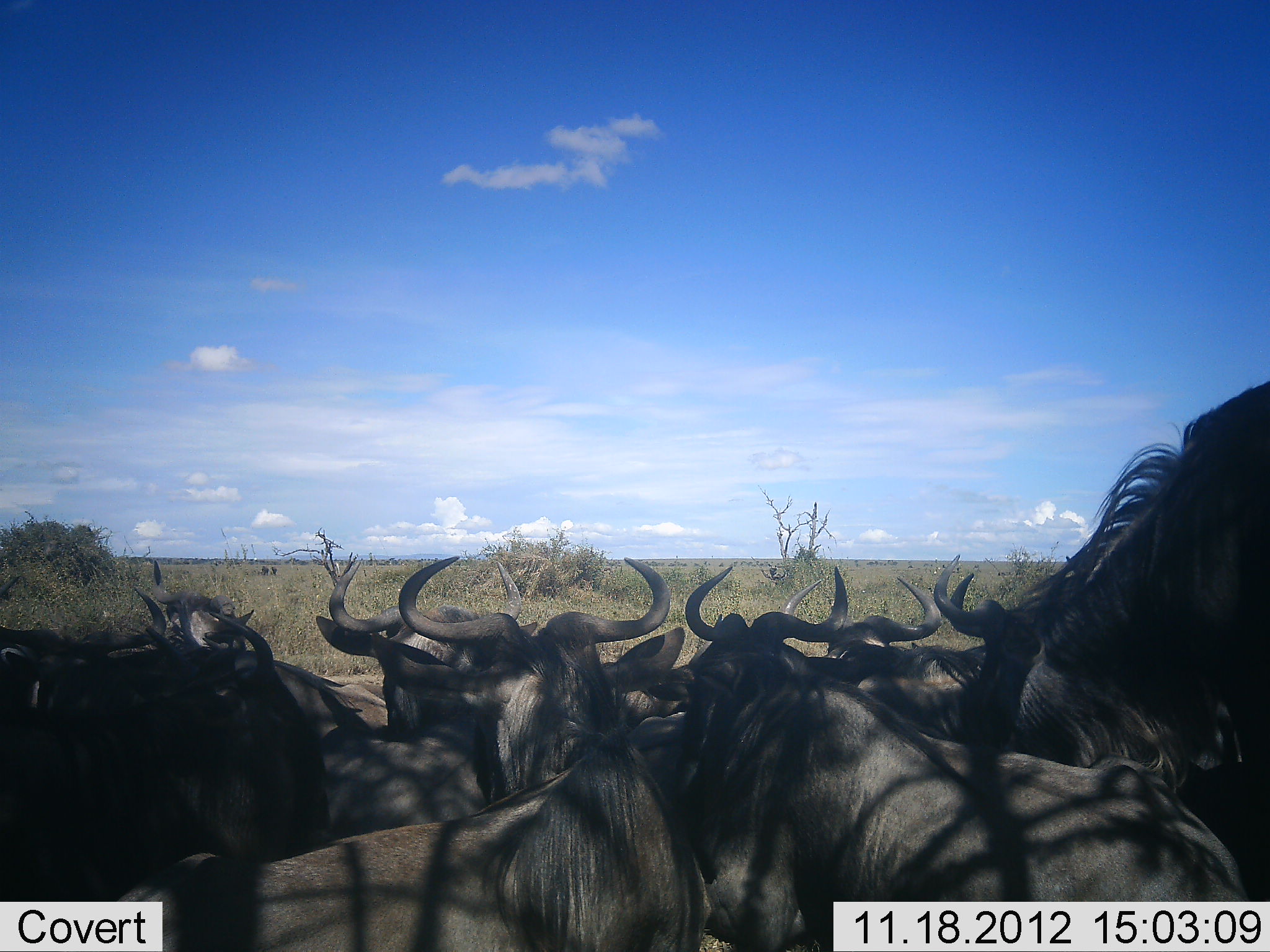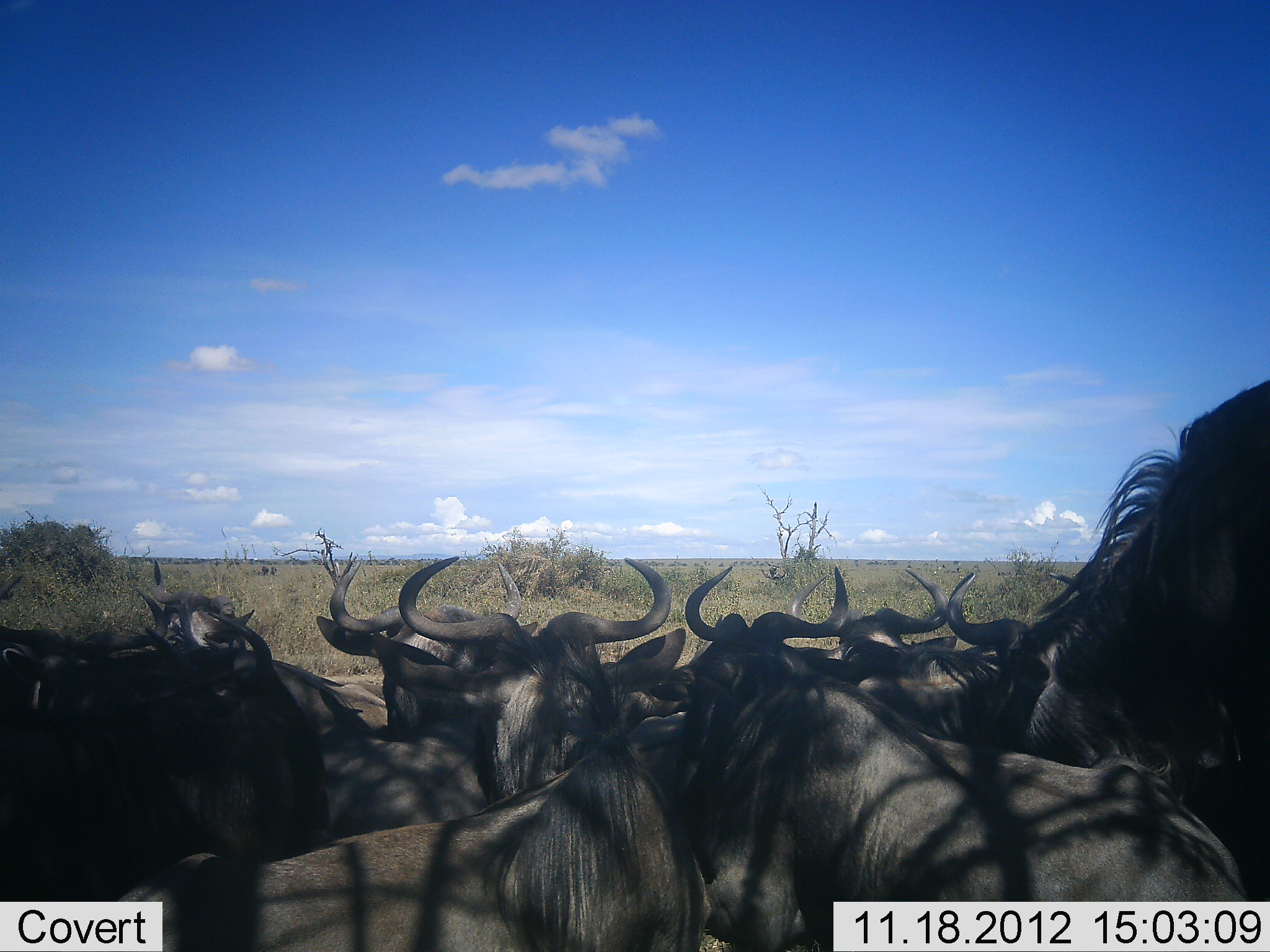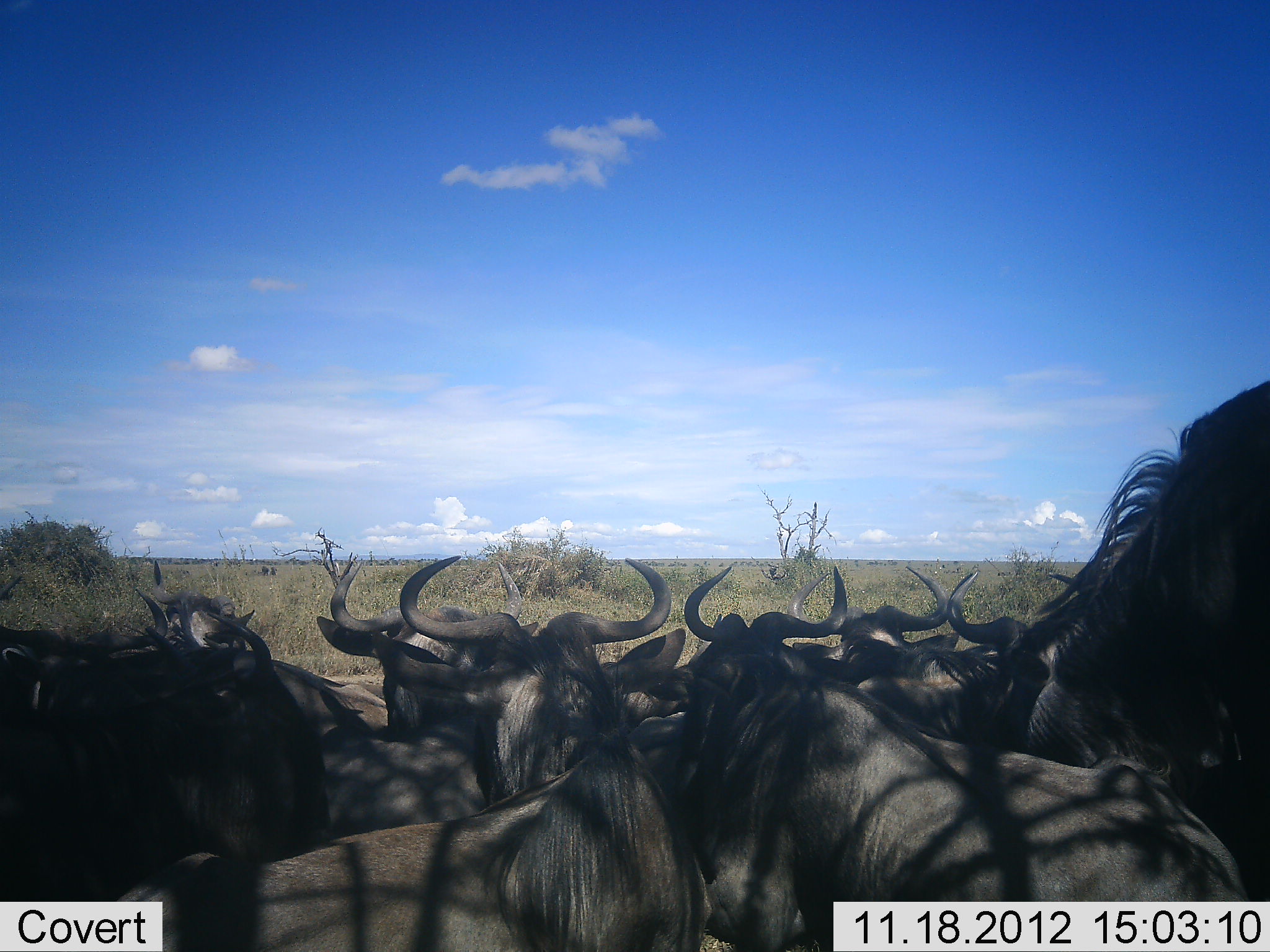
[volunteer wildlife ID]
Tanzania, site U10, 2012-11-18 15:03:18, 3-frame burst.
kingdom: Animalia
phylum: Chordata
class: Mammalia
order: Artiodactyla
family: Bovidae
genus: Connochaetes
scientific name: Connochaetes taurinus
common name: blue wildebeest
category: wildebeest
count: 9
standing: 80%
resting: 40%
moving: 10%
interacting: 10%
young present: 0%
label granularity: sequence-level